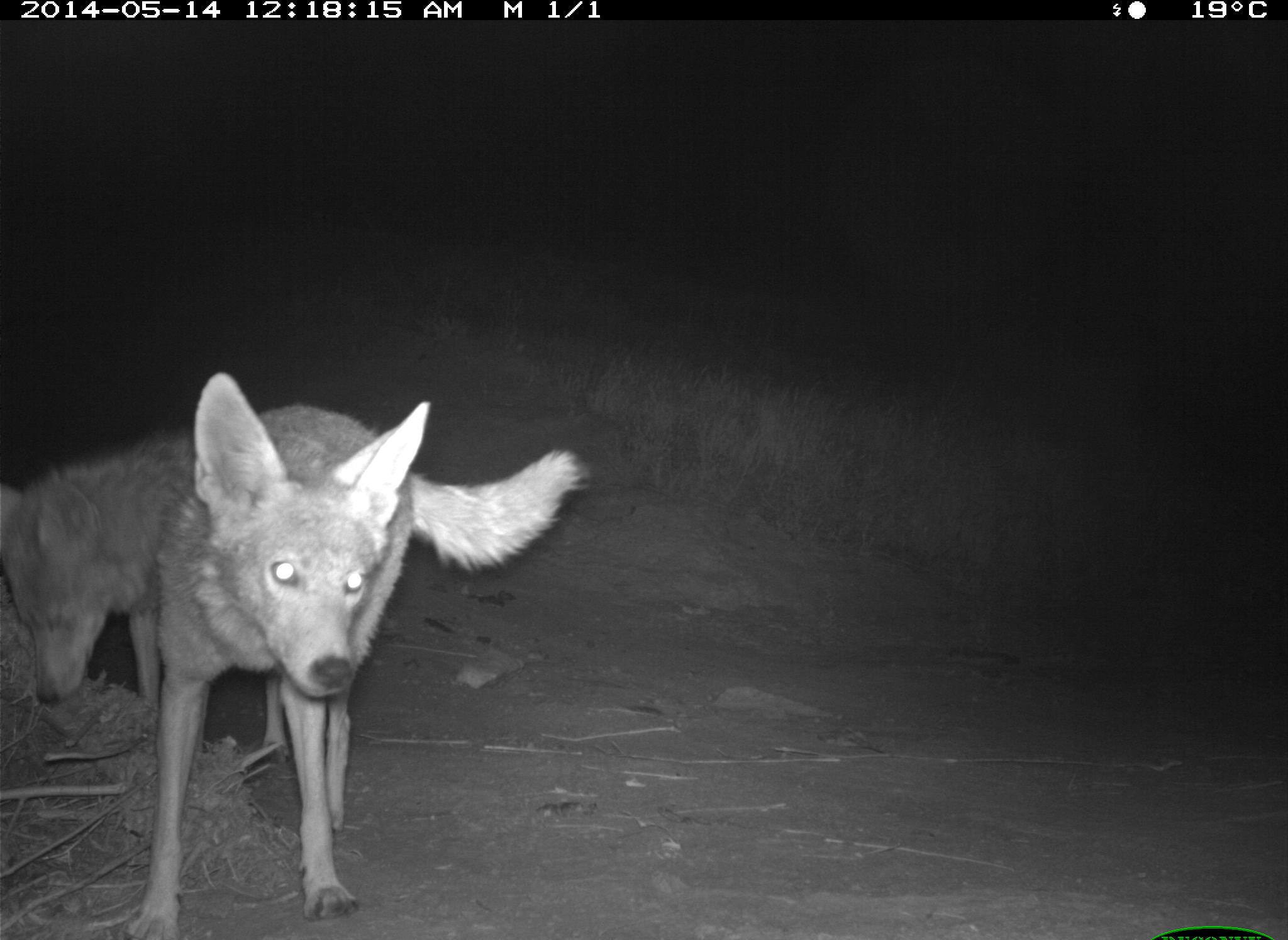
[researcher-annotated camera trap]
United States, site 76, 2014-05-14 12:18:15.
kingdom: Animalia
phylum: Chordata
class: Mammalia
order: Carnivora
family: Canidae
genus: Canis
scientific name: Canis latrans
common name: coyote